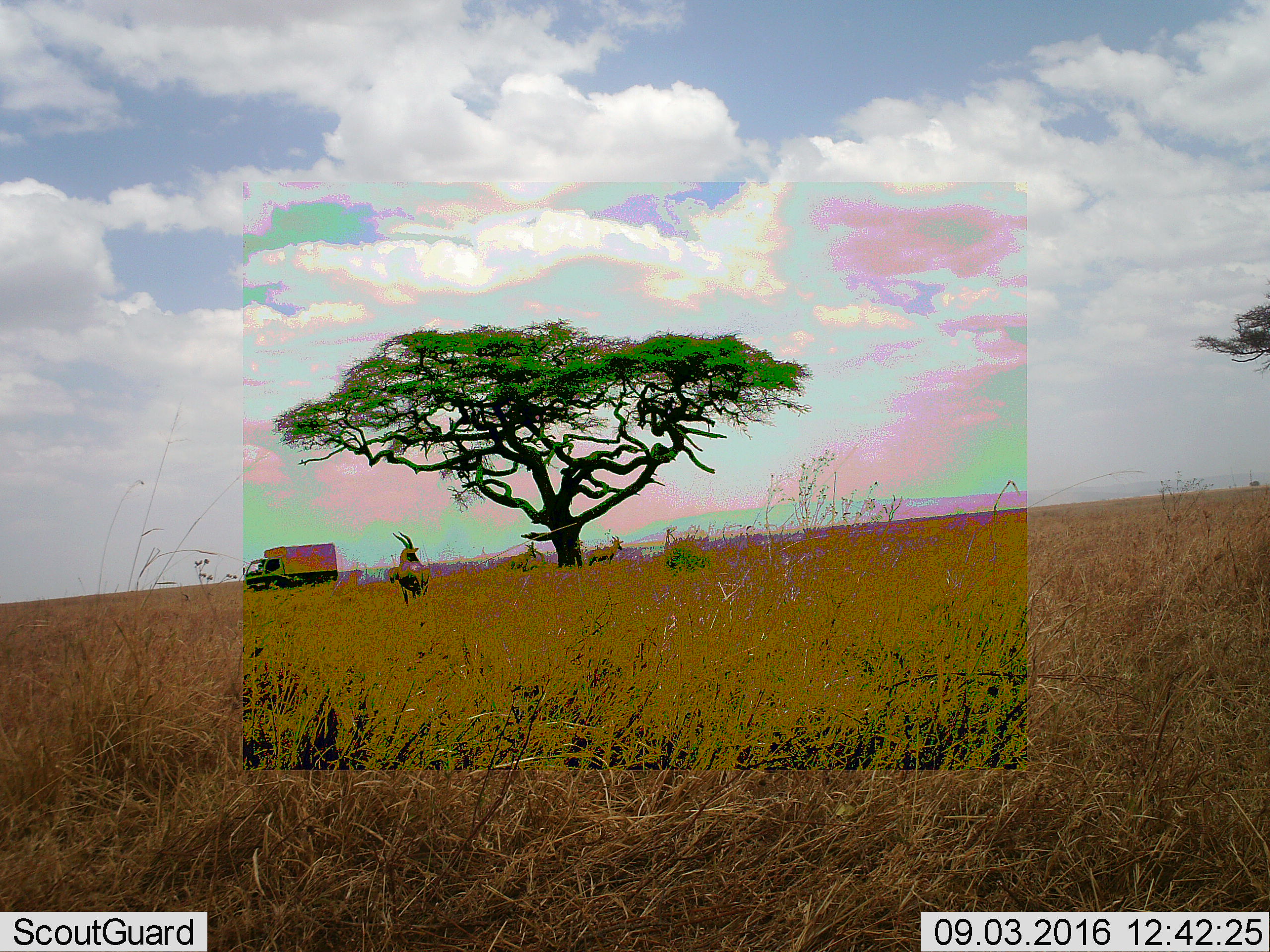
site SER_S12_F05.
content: unidentified animal